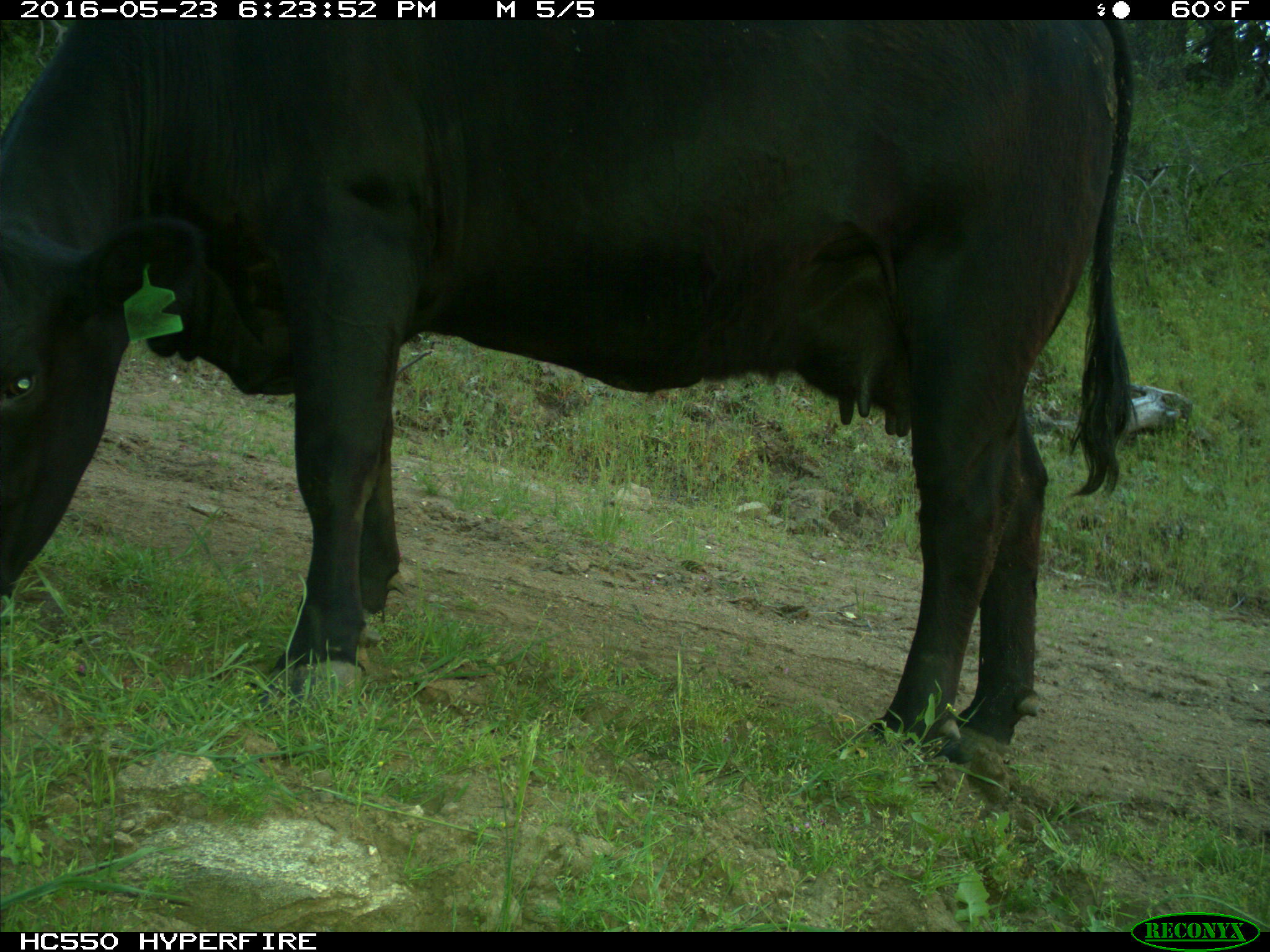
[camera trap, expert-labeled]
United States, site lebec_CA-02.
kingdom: Animalia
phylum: Chordata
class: Mammalia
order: Artiodactyla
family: Bovidae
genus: Bos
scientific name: Bos taurus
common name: domestic cow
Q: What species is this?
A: Bos taurus (domestic cow).